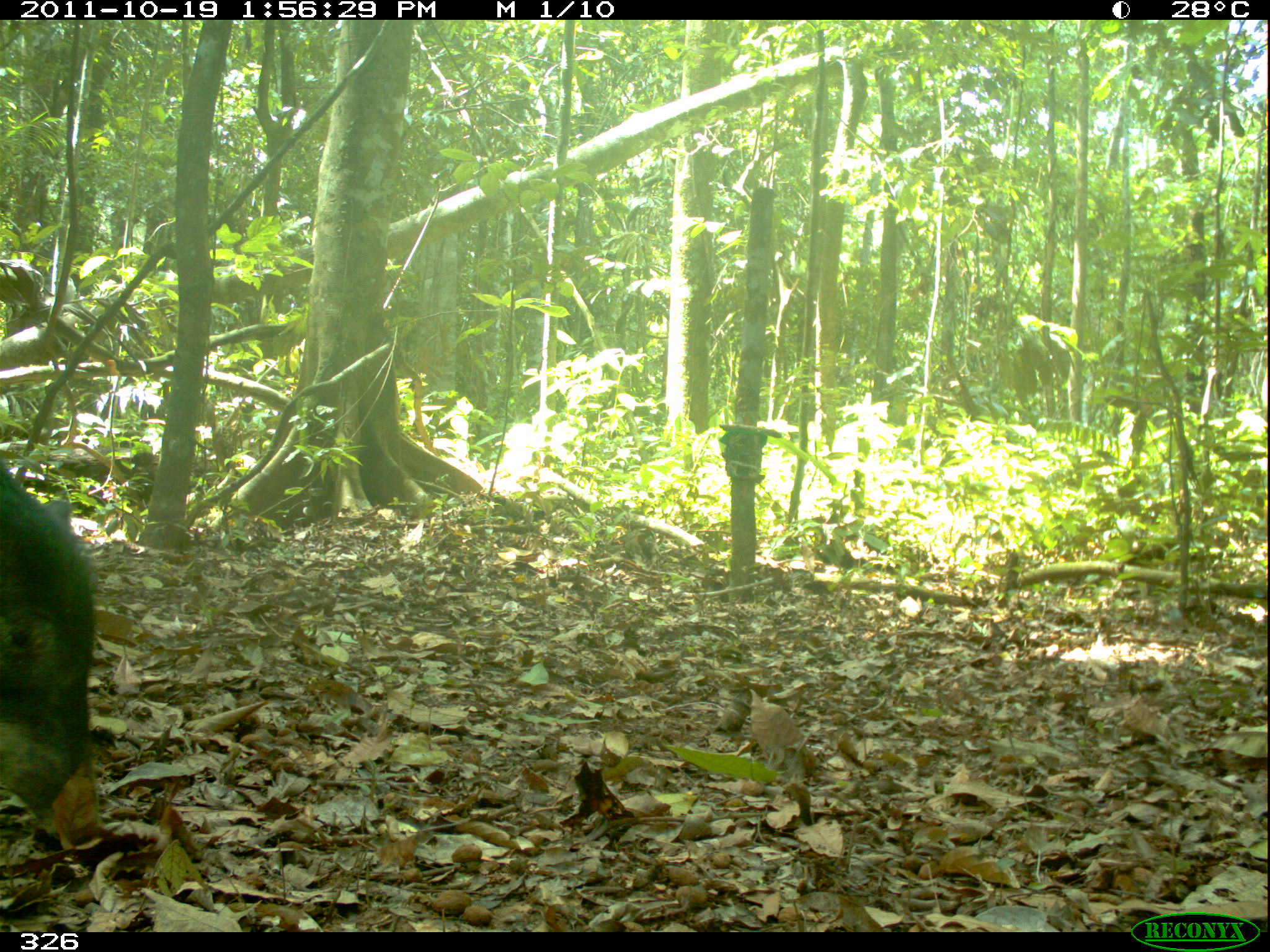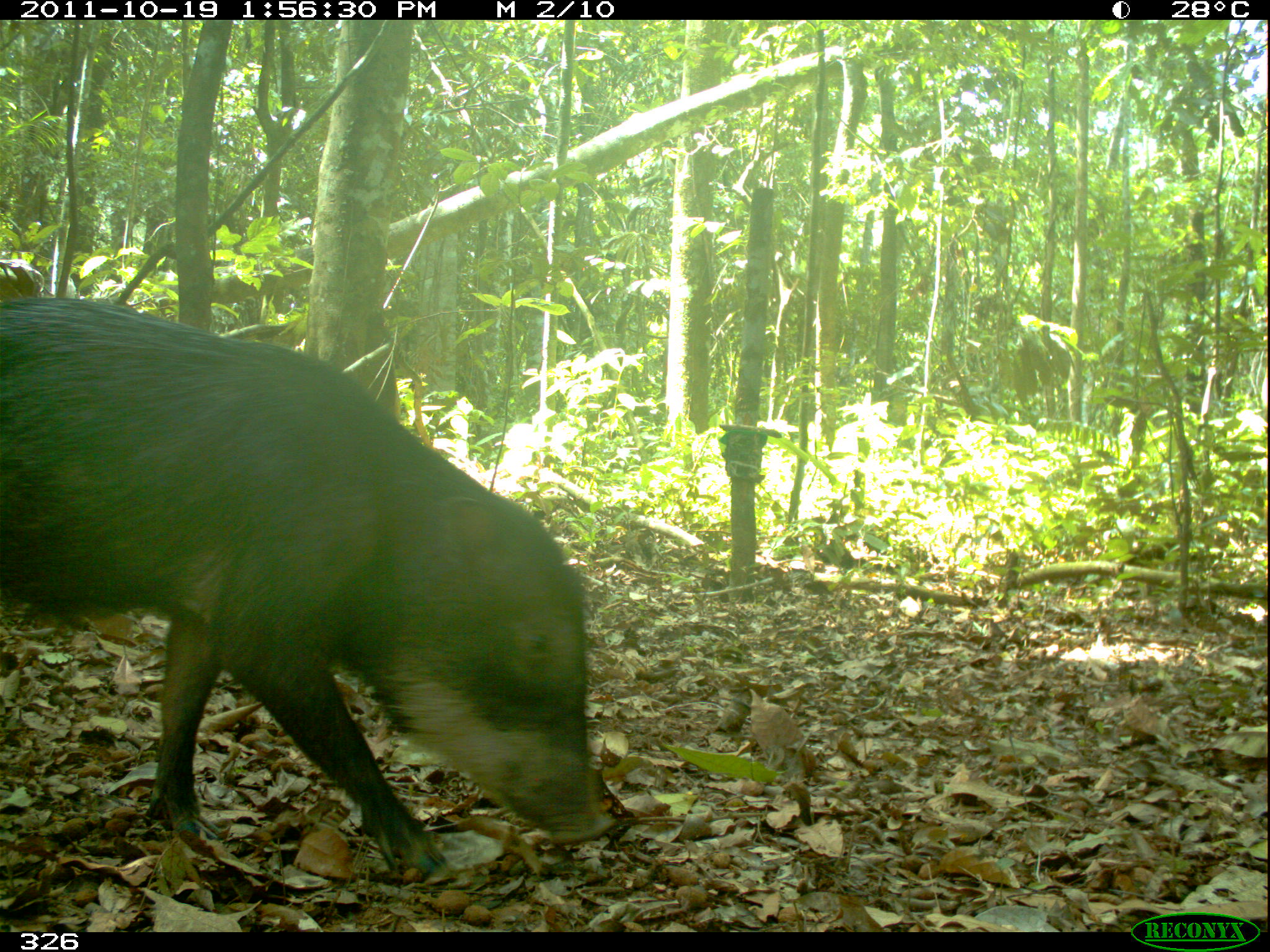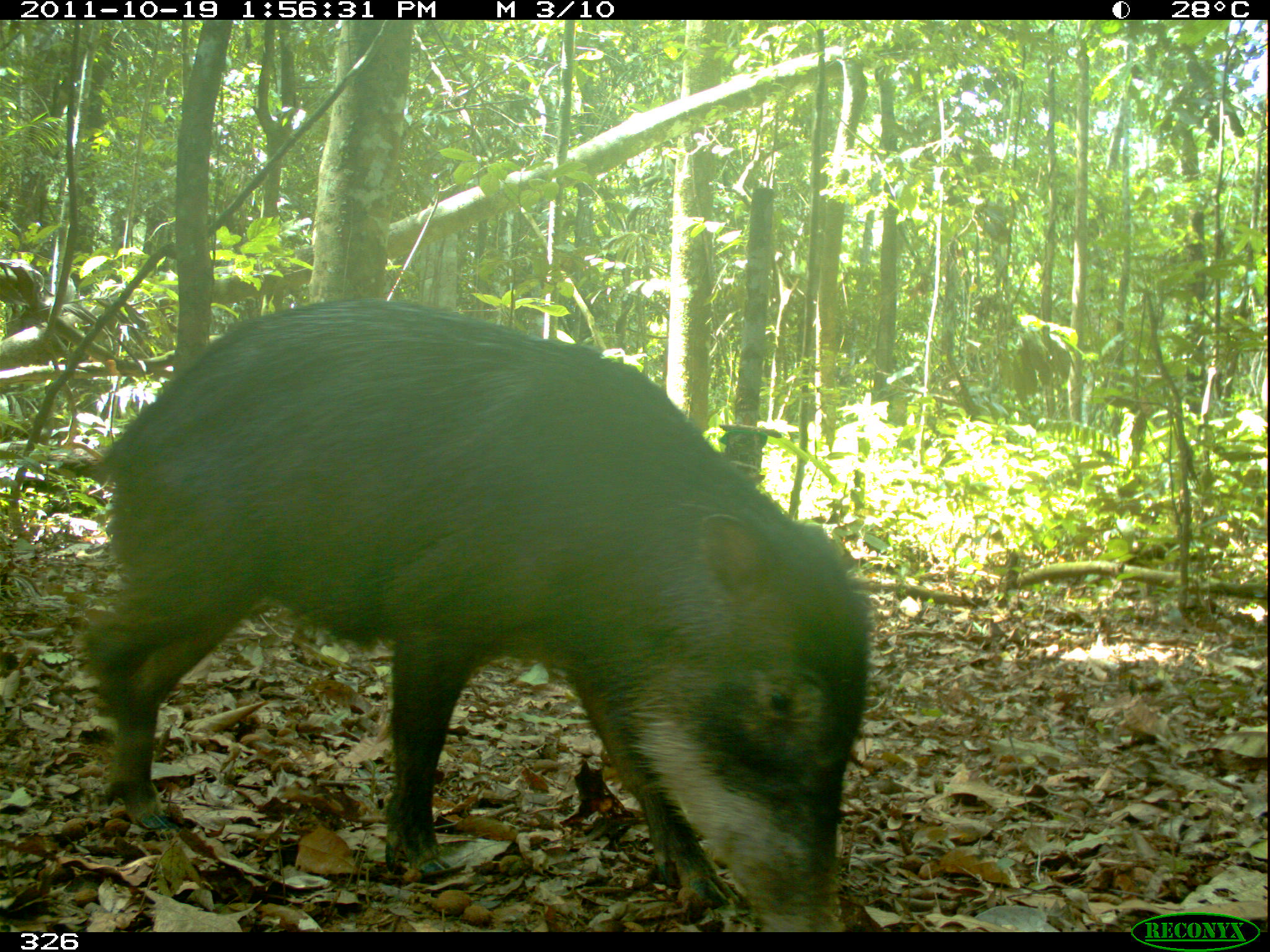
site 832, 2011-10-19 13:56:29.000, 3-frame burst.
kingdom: Animalia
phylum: Chordata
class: Mammalia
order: Artiodactyla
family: Tayassuidae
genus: Tayassu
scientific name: Tayassu pecari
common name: white-lipped peccary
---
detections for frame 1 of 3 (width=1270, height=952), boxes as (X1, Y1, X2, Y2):
tayassu pecari: (0, 459, 104, 850)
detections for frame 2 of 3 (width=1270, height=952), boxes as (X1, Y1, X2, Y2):
tayassu pecari: (0, 294, 617, 889)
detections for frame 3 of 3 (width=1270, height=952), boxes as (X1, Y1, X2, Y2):
tayassu pecari: (57, 295, 873, 932)